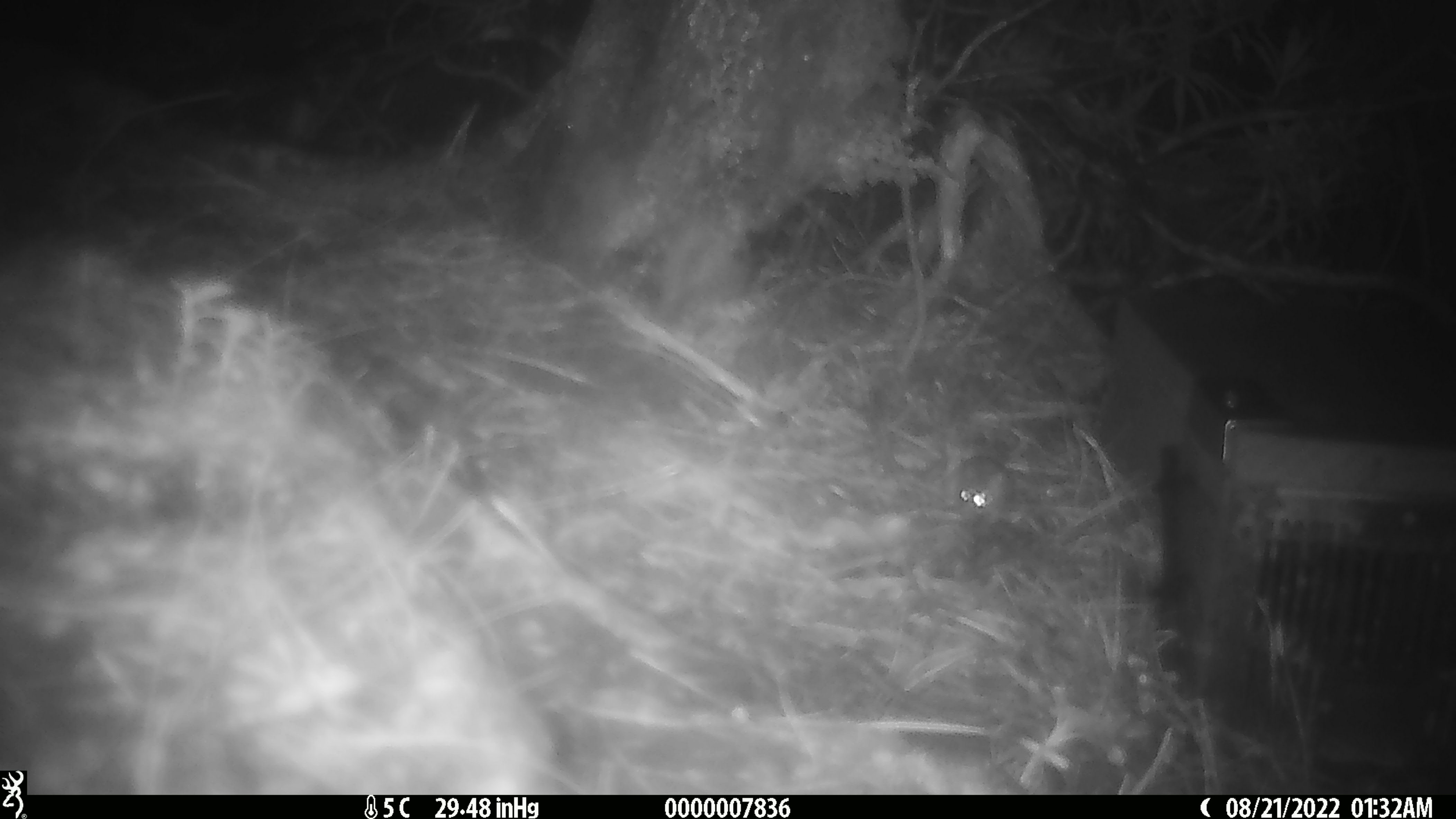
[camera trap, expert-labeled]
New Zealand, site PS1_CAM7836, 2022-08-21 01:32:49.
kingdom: Animalia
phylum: Chordata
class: Mammalia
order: Rodentia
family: Muridae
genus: Mus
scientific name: Mus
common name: mouse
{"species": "mouse (Mus)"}